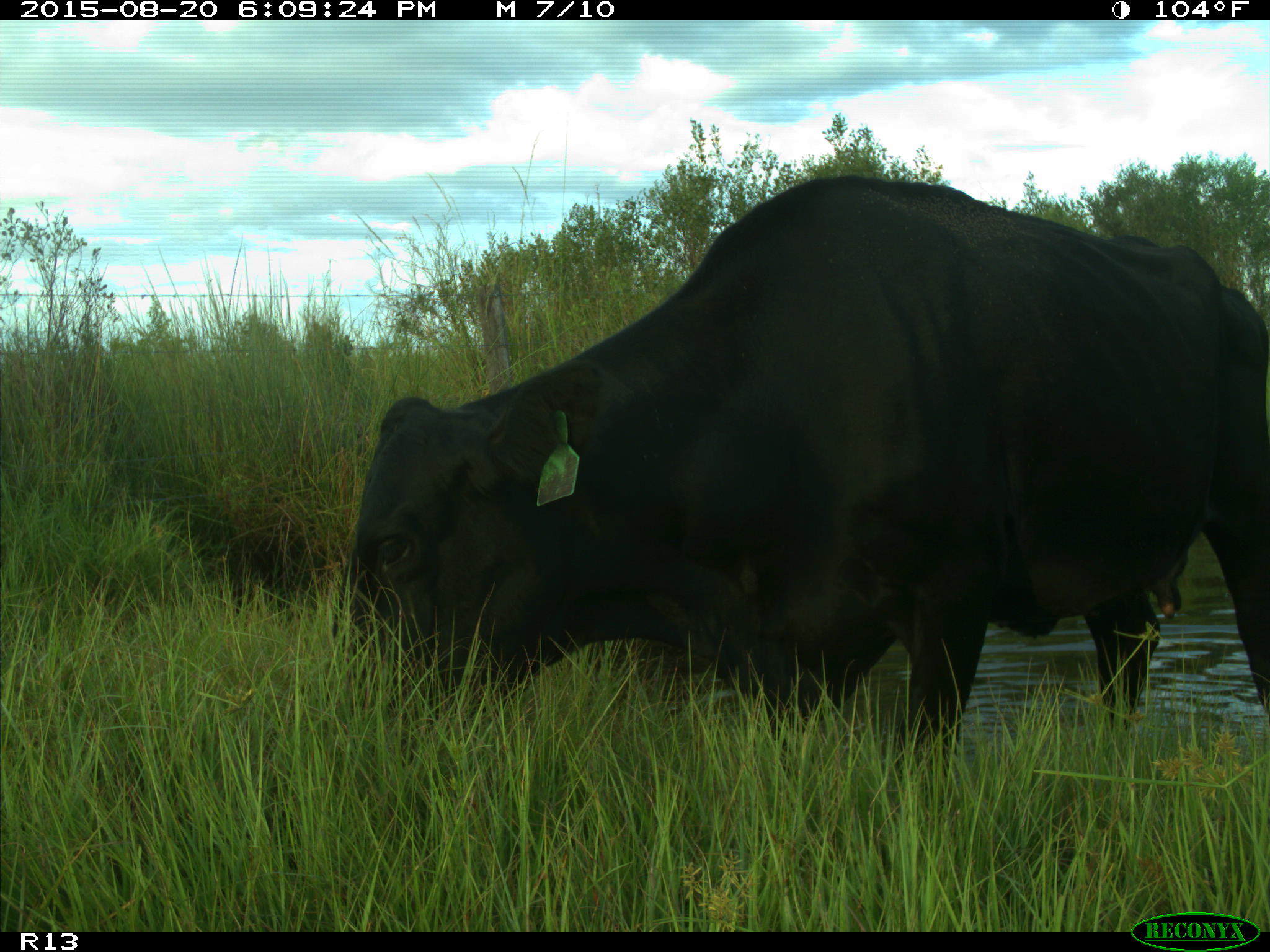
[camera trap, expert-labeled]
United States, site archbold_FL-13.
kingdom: Animalia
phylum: Chordata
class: Mammalia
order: Artiodactyla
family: Bovidae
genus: Bos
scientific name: Bos taurus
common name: domestic cow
Bos taurus (domestic cow).